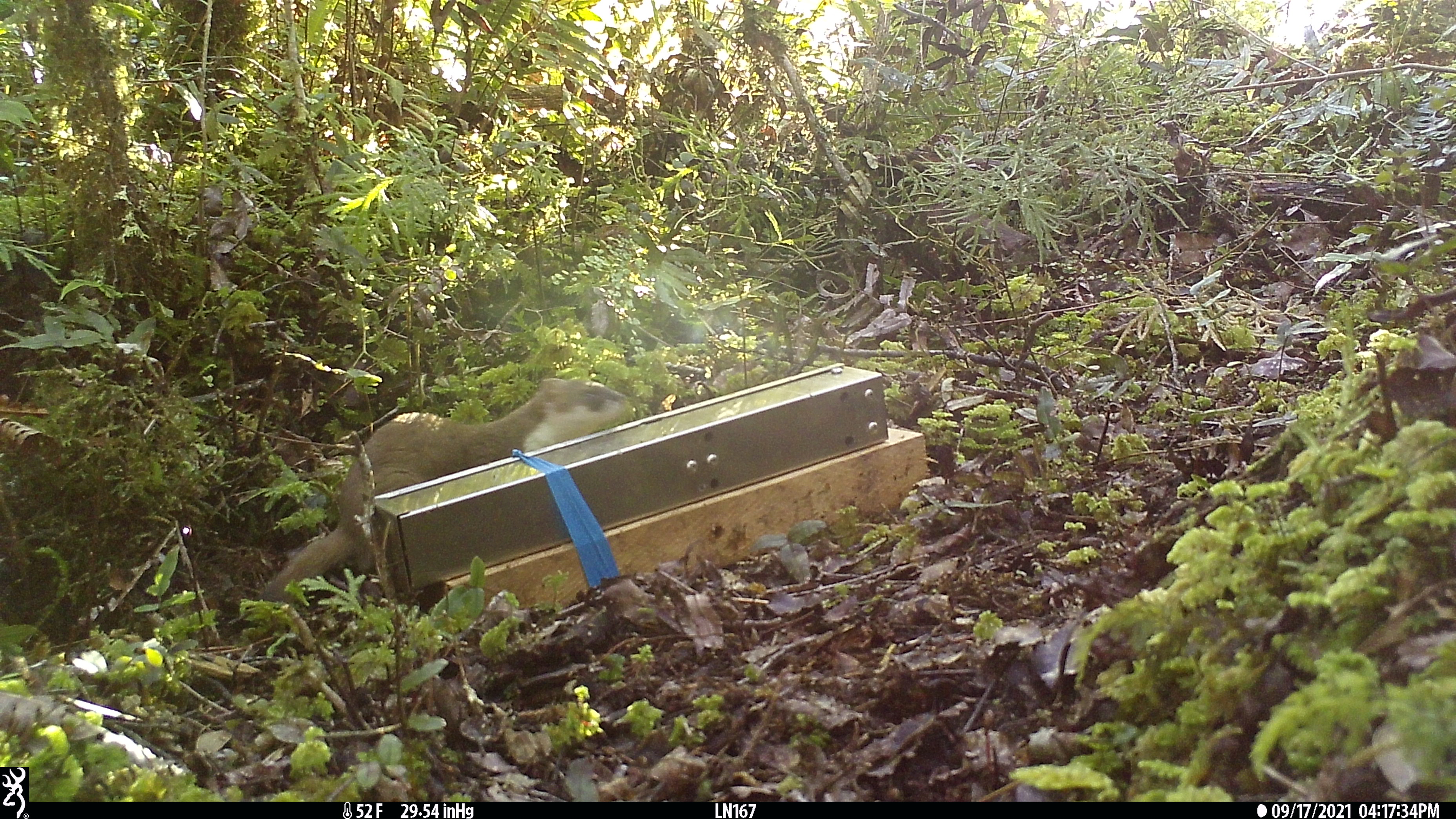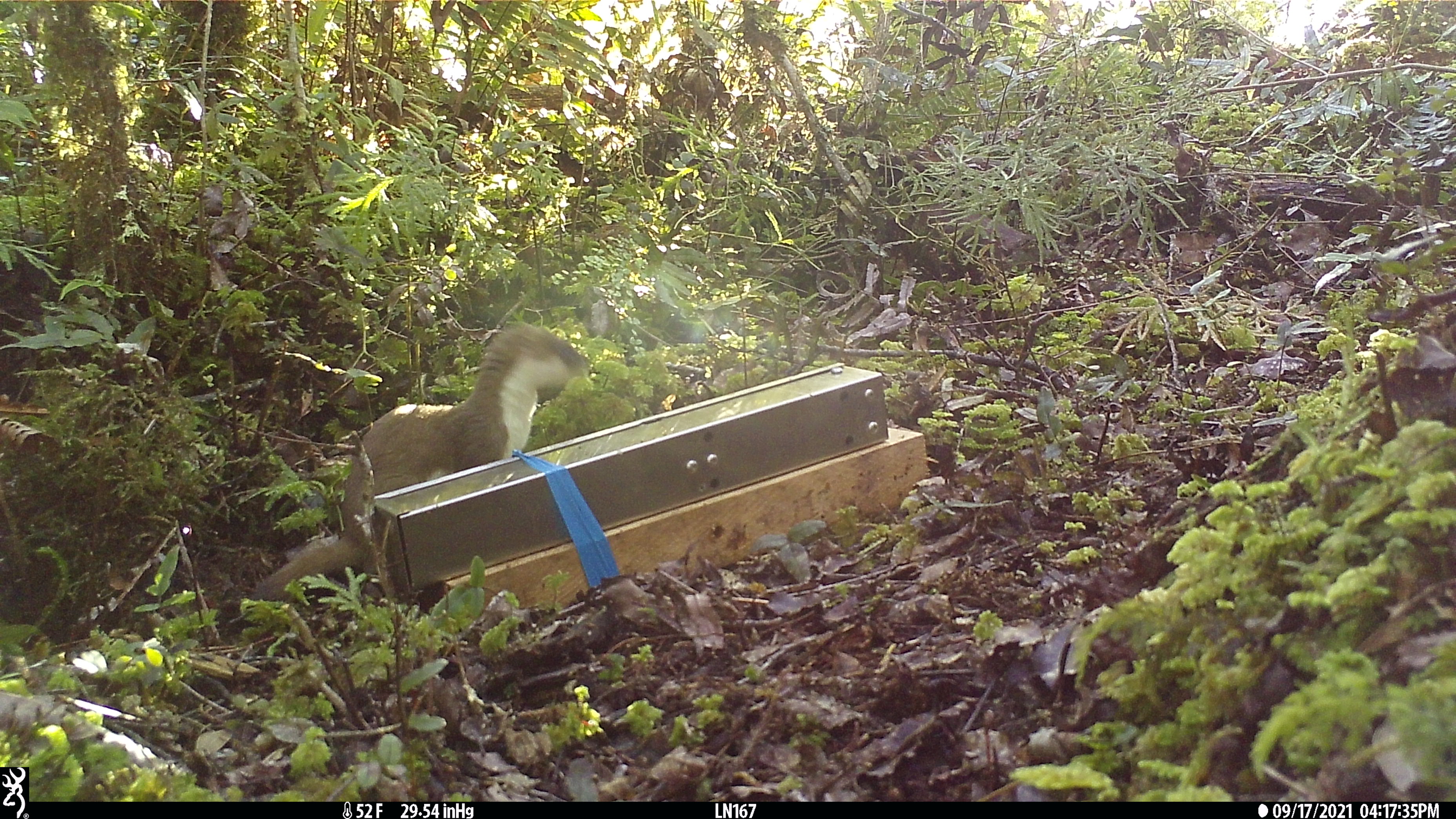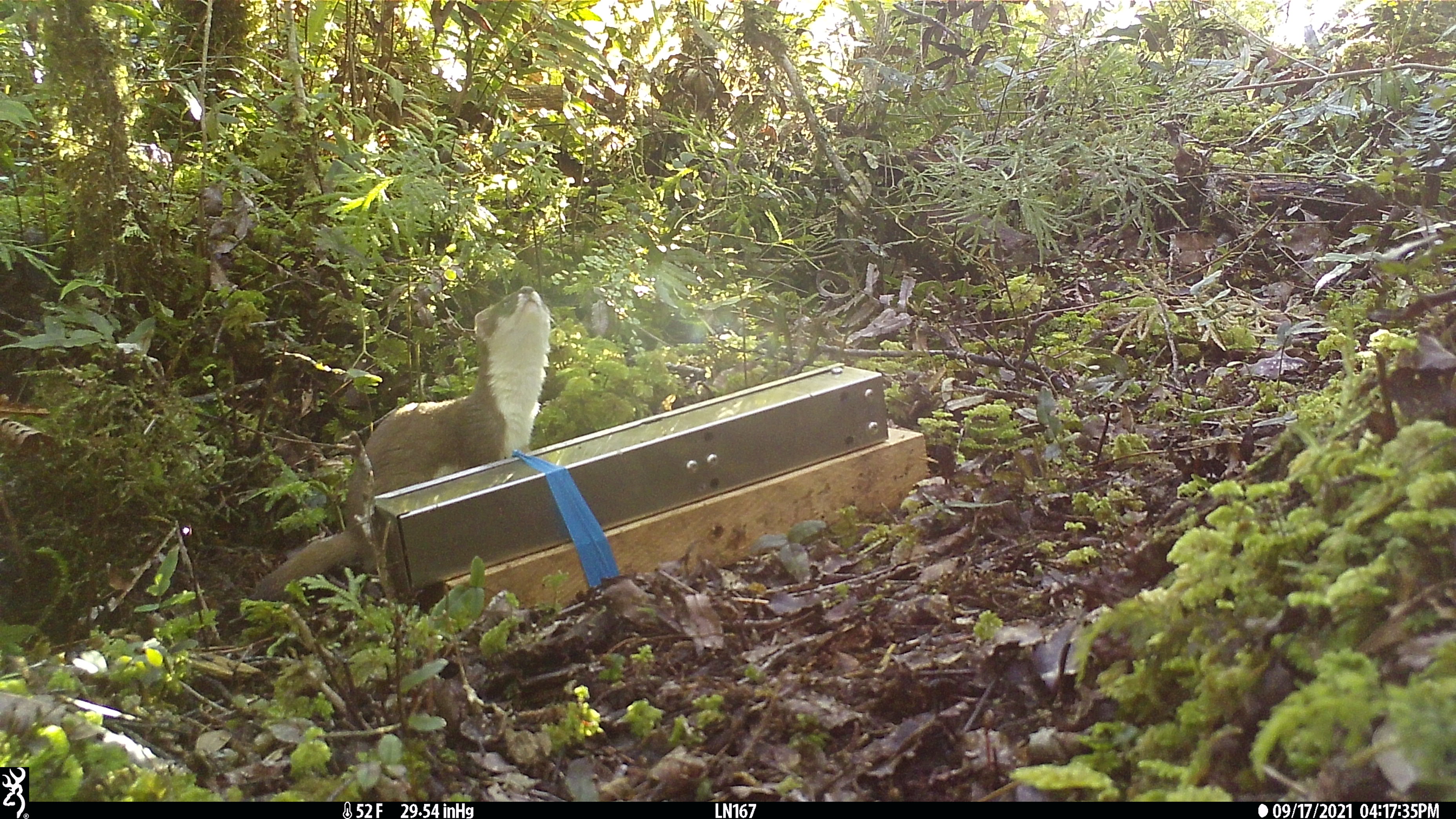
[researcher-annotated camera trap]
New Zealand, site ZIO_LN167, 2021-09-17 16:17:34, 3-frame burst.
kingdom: Animalia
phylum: Chordata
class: Mammalia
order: Carnivora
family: Mustelidae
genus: Mustela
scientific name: Mustela erminea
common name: stoat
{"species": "stoat (Mustela erminea)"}